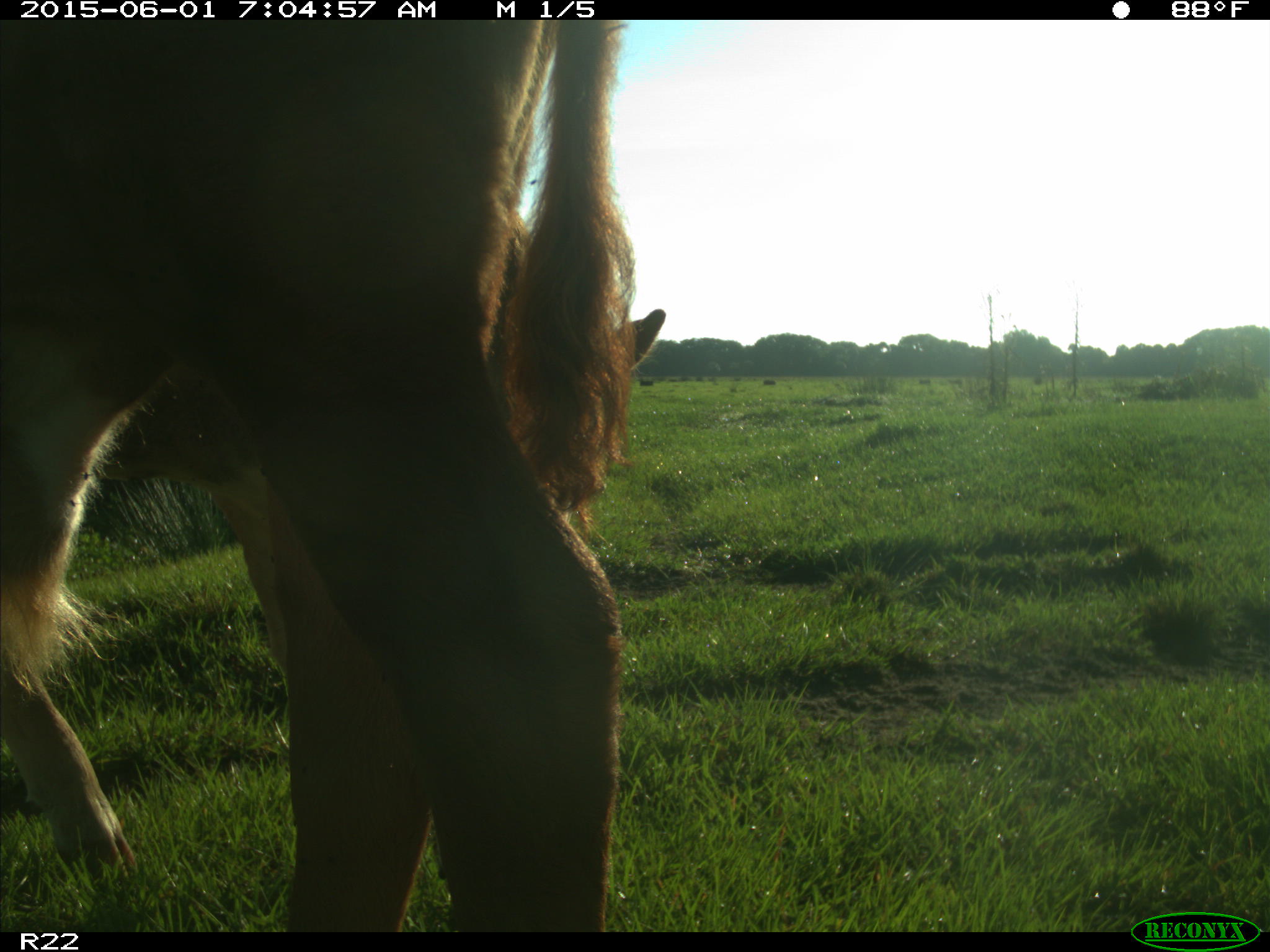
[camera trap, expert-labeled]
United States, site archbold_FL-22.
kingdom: Animalia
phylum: Chordata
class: Mammalia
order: Artiodactyla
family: Bovidae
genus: Bos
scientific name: Bos taurus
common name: domestic cow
Bos taurus (domestic cow).